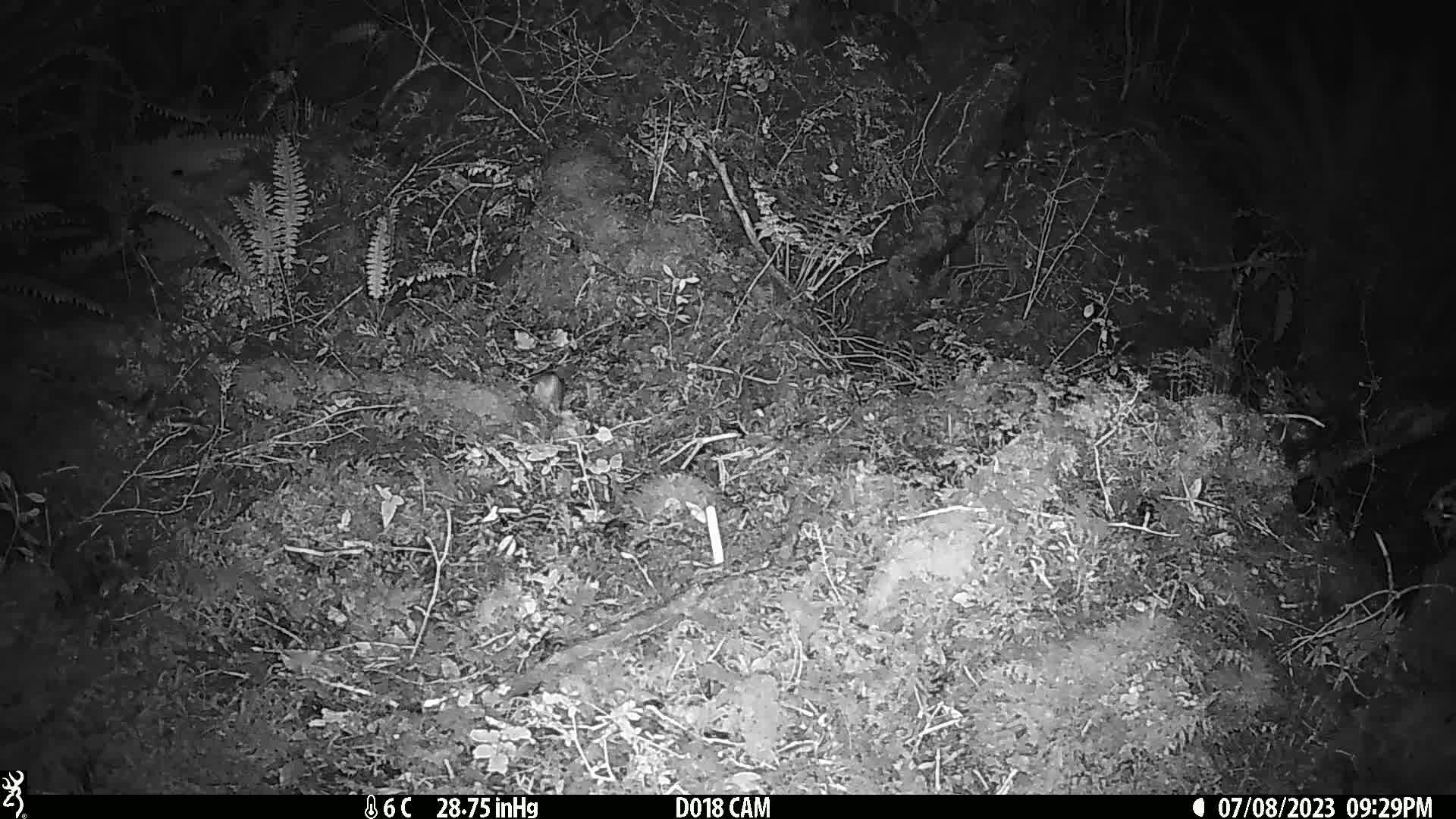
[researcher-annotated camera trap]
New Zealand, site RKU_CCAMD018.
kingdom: Animalia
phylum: Chordata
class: Mammalia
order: Rodentia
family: Muridae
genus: Rattus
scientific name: Rattus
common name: rat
Rat (Rattus).